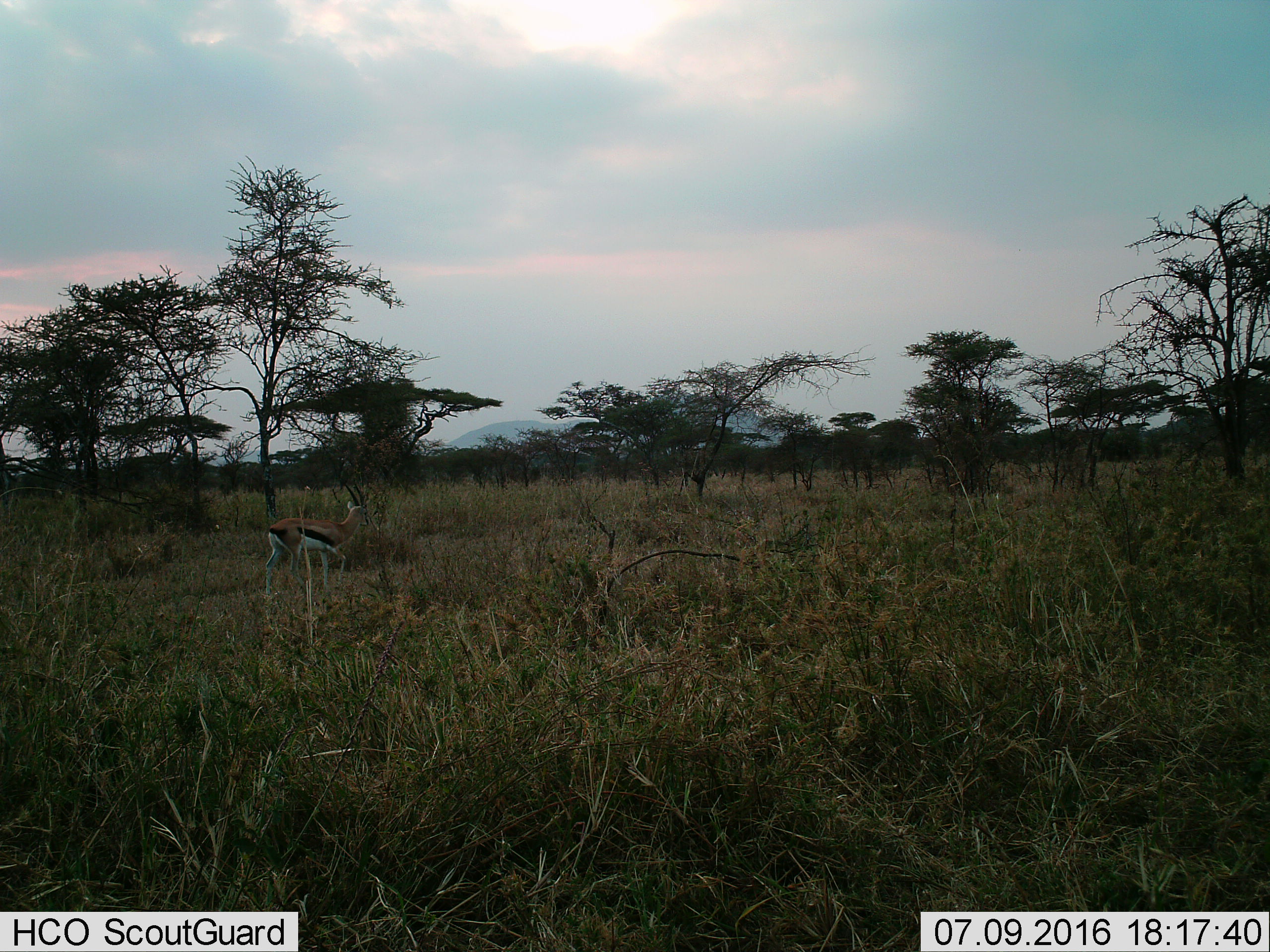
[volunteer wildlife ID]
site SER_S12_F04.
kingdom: Animalia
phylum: Chordata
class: Mammalia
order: Artiodactyla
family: Bovidae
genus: Eudorcas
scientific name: Eudorcas thomsonii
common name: thomson's gazelle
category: gazellethomsons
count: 1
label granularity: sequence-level